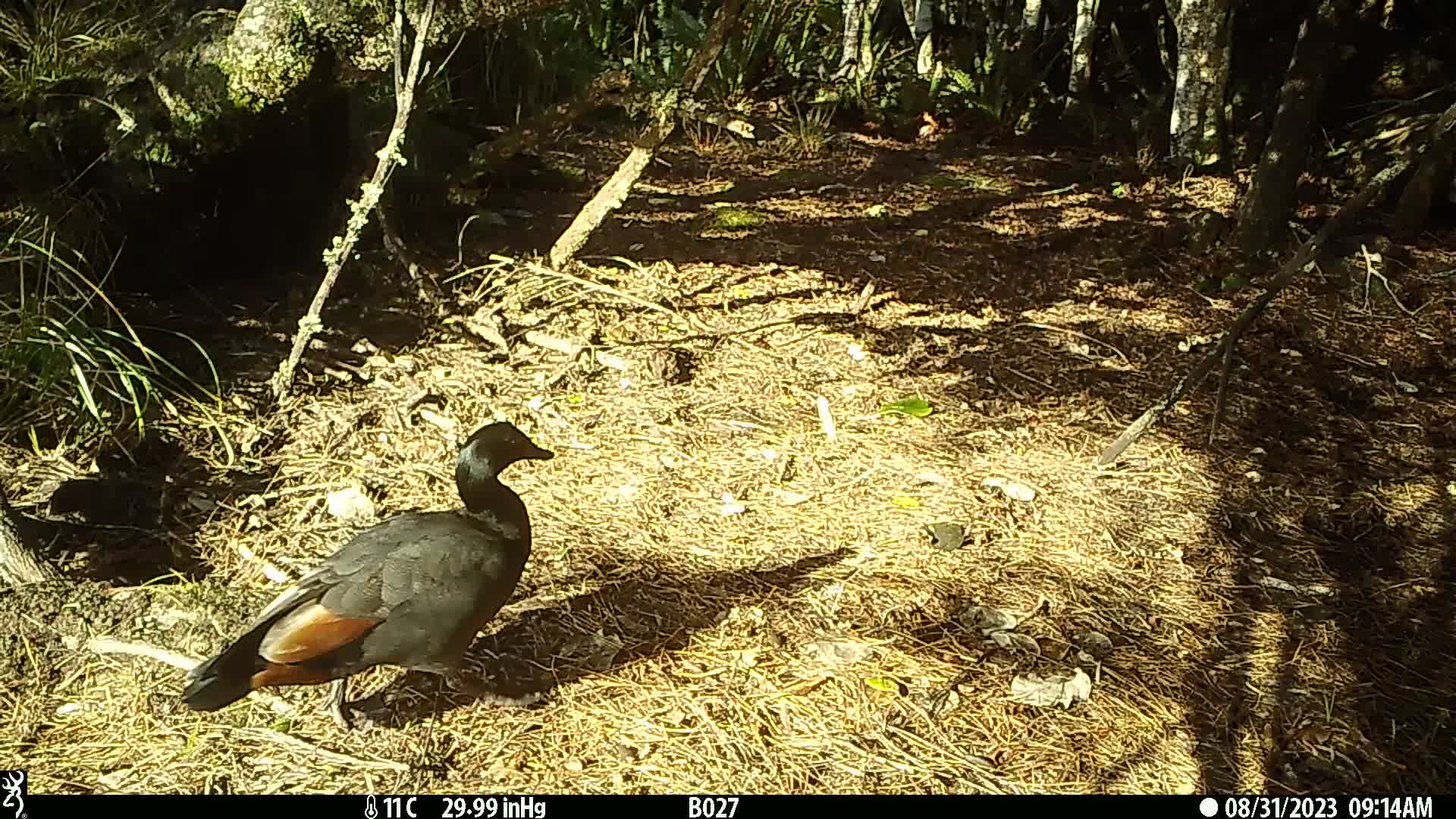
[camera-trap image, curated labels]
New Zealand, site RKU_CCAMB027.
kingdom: Animalia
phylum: Chordata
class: Aves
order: Anseriformes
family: Anatidae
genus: Tadorna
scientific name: Tadorna variegata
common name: paradise shelduck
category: paradise duck